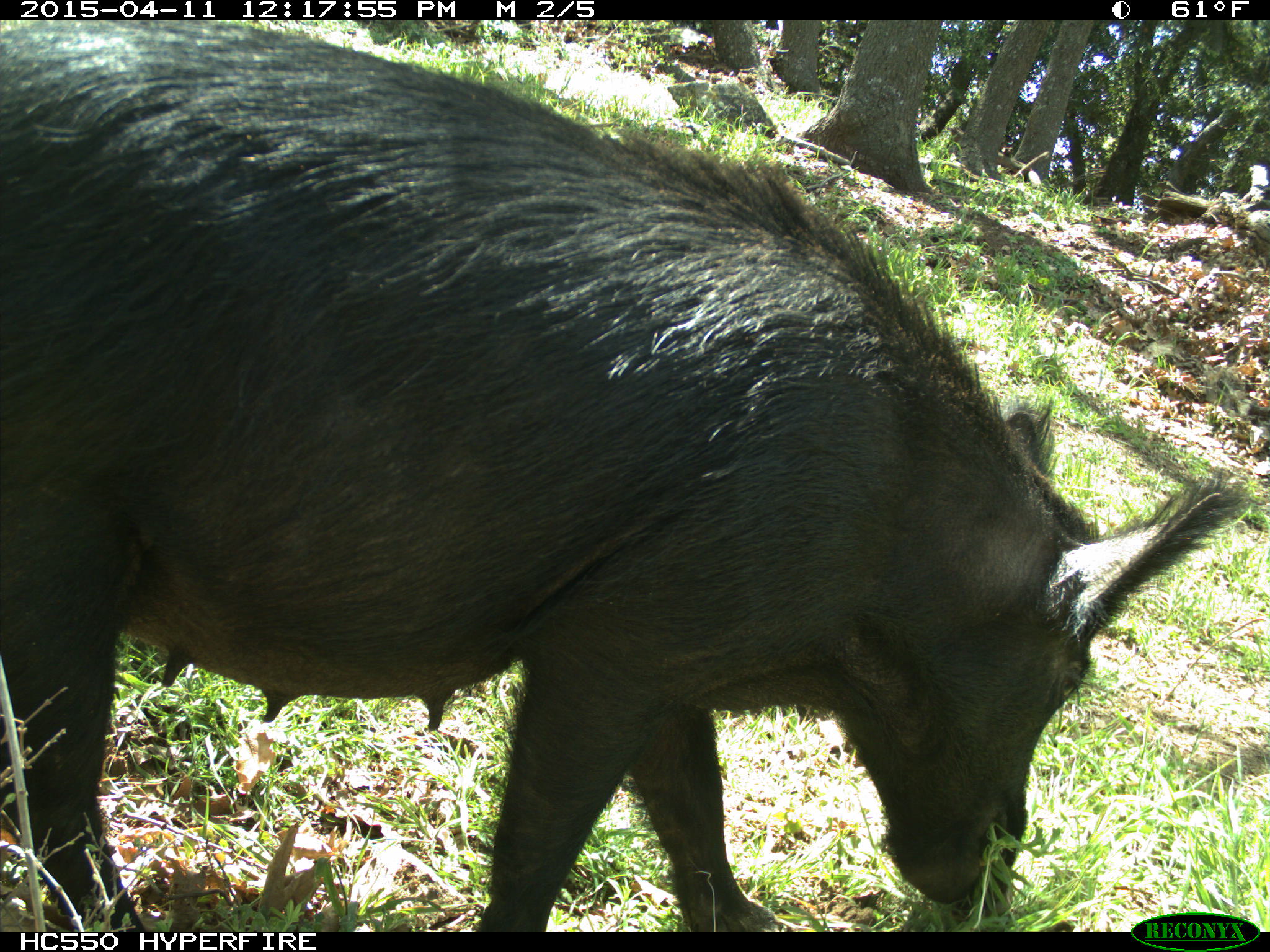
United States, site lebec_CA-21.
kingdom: Animalia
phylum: Chordata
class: Mammalia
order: Artiodactyla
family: Suidae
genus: Sus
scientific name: Sus scrofa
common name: wild boar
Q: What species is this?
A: Sus scrofa (wild boar).